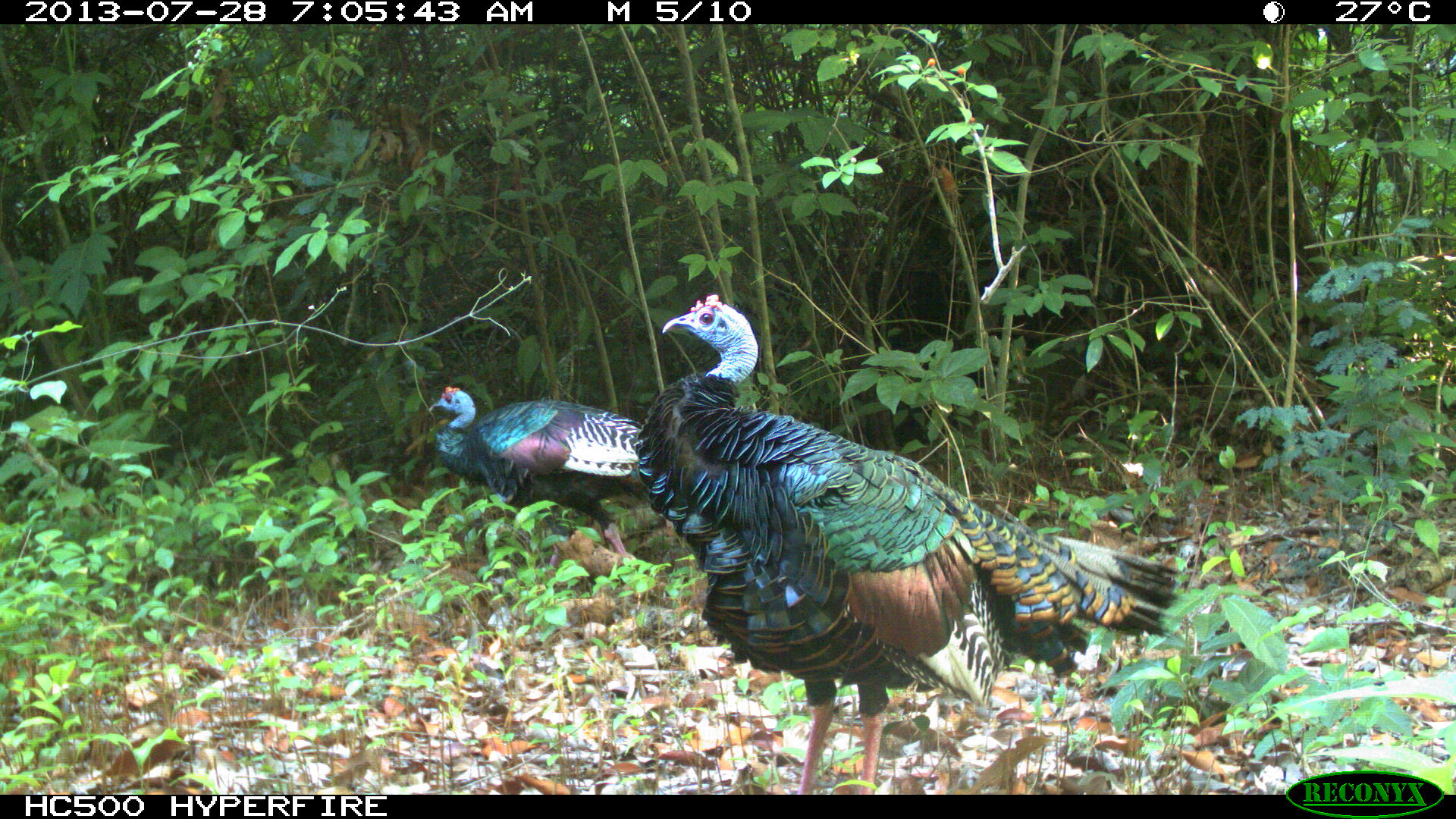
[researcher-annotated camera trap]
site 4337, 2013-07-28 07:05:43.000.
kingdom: Animalia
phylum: Chordata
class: Aves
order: Galliformes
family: Phasianidae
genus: Meleagris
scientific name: Meleagris ocellata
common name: ocellated turkey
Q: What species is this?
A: Meleagris ocellata (ocellated turkey).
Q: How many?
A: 2.